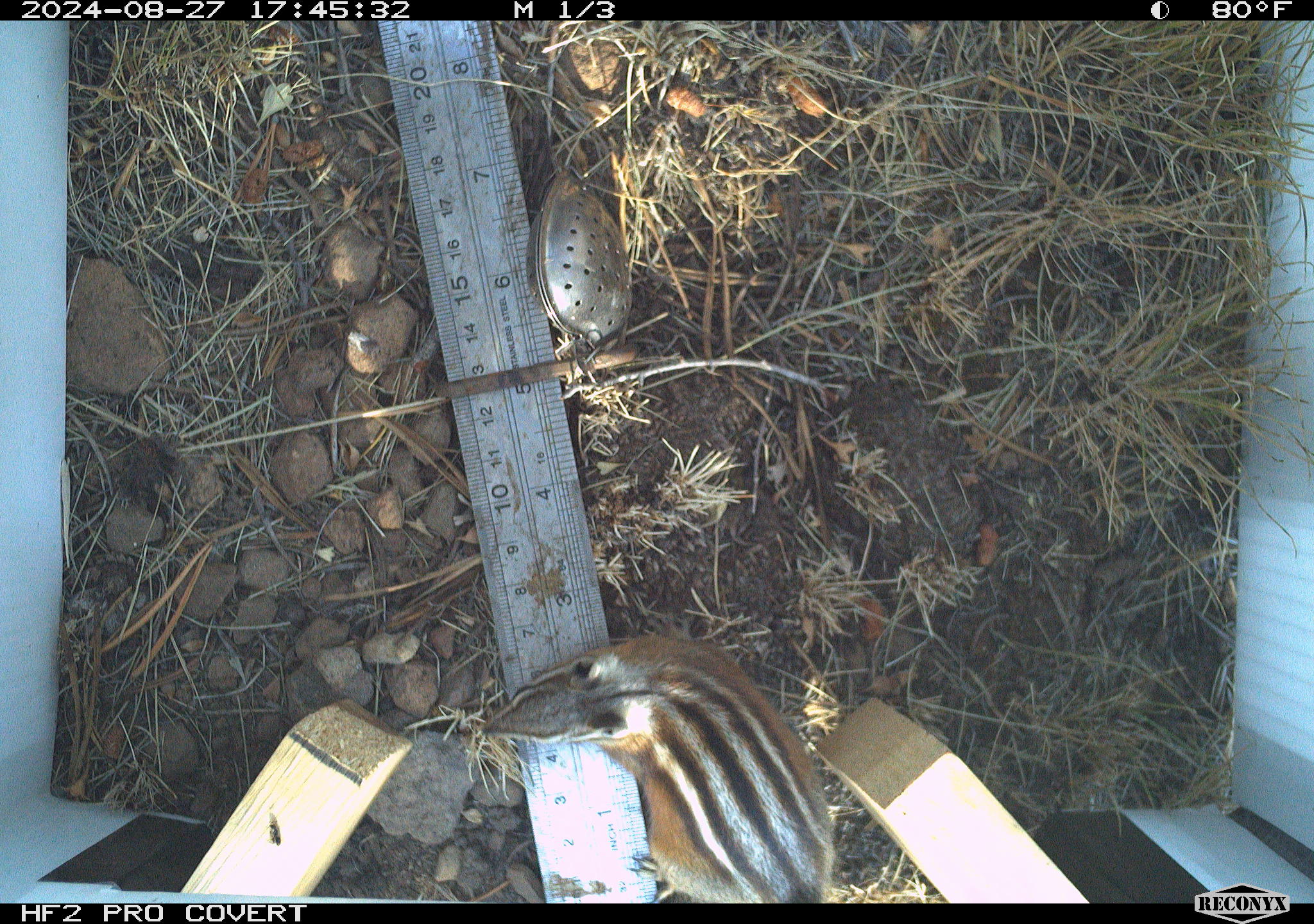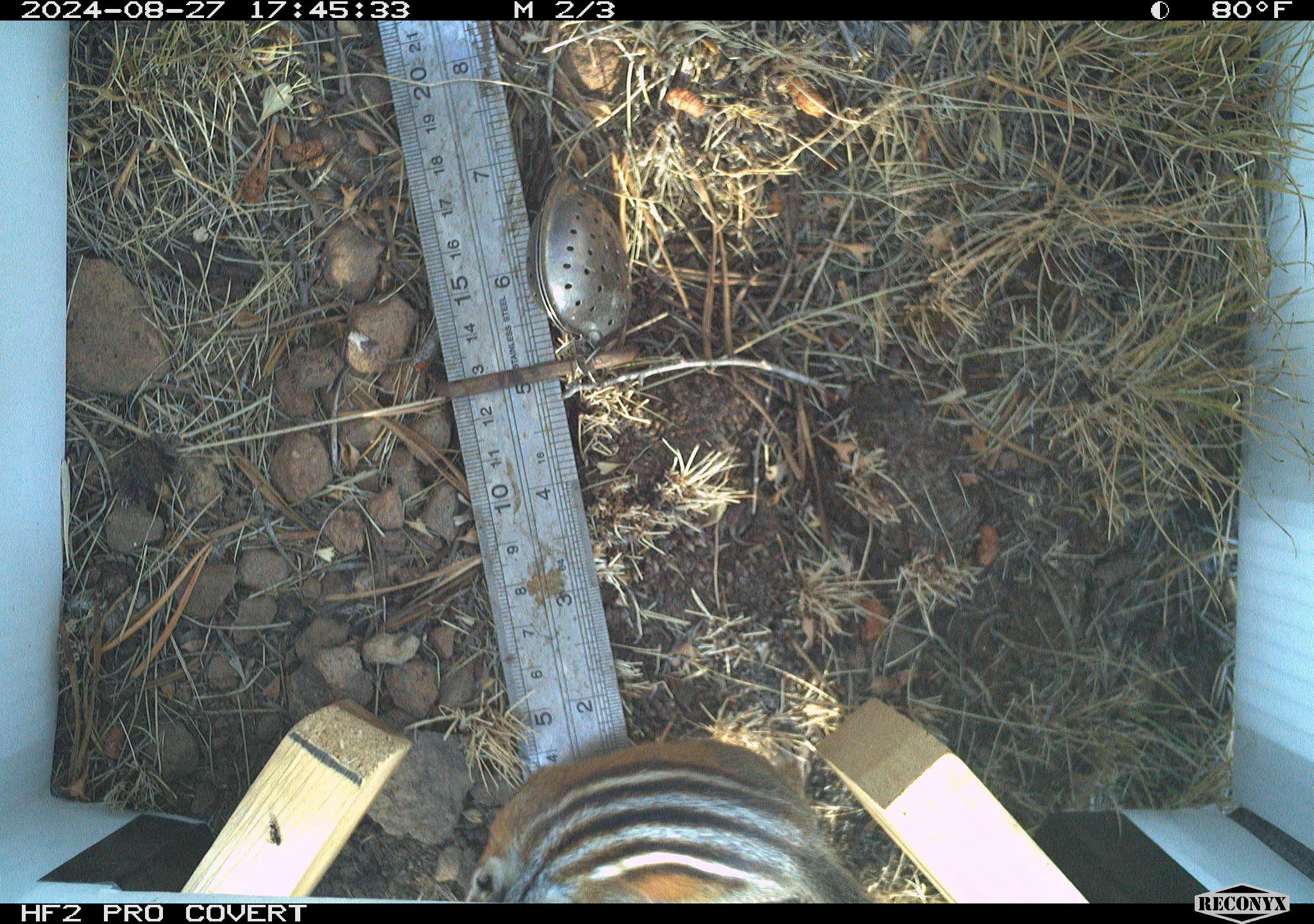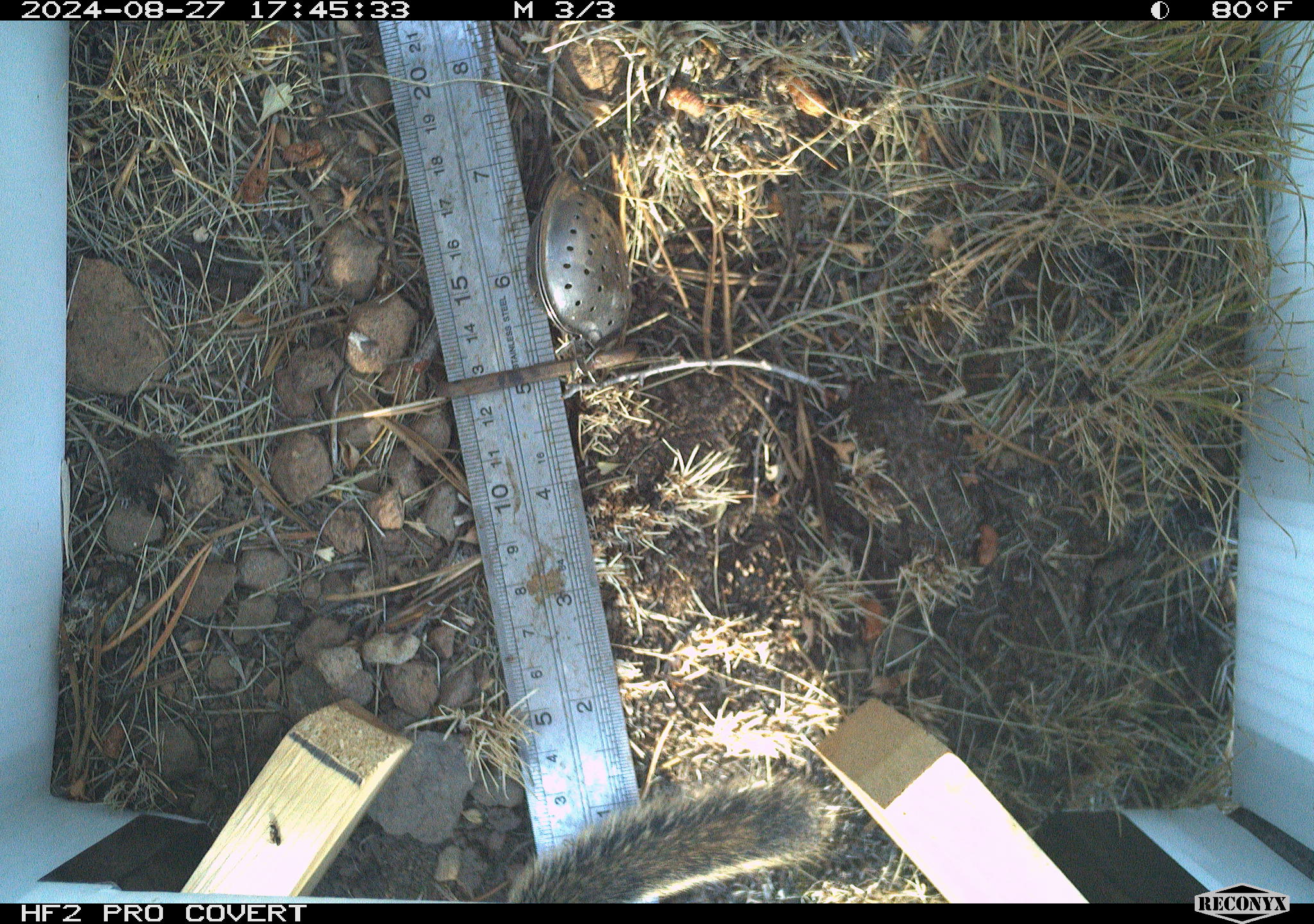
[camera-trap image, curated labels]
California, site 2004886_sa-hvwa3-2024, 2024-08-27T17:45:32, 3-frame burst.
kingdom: Animalia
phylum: Chordata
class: Mammalia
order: Rodentia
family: Sciuridae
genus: Neotamias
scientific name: Neotamias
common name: western chipmunks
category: neotamias species